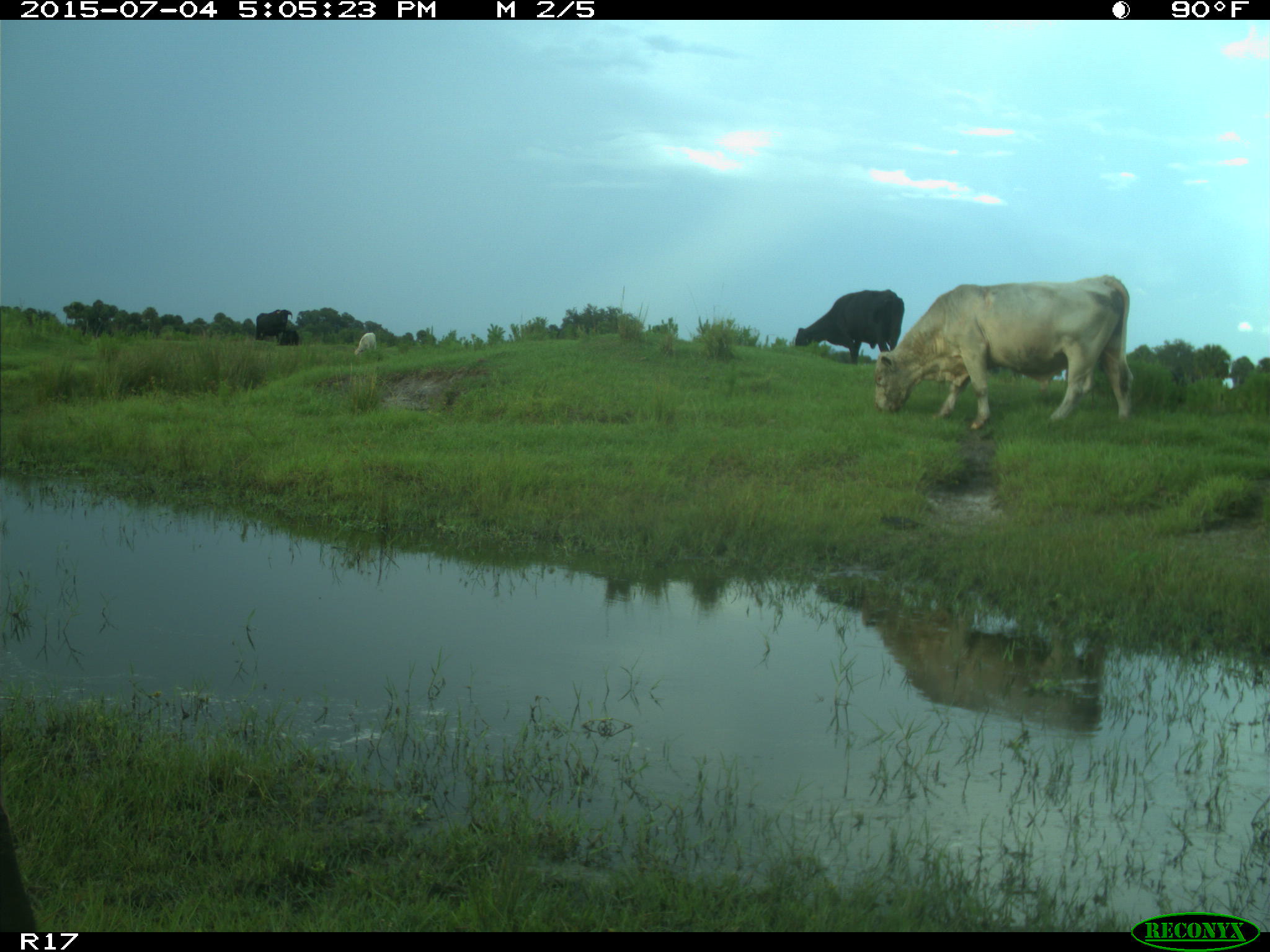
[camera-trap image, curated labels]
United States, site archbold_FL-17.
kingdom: Animalia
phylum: Chordata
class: Mammalia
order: Artiodactyla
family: Bovidae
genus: Bos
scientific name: Bos taurus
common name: domestic cow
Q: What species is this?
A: Bos taurus (domestic cow).